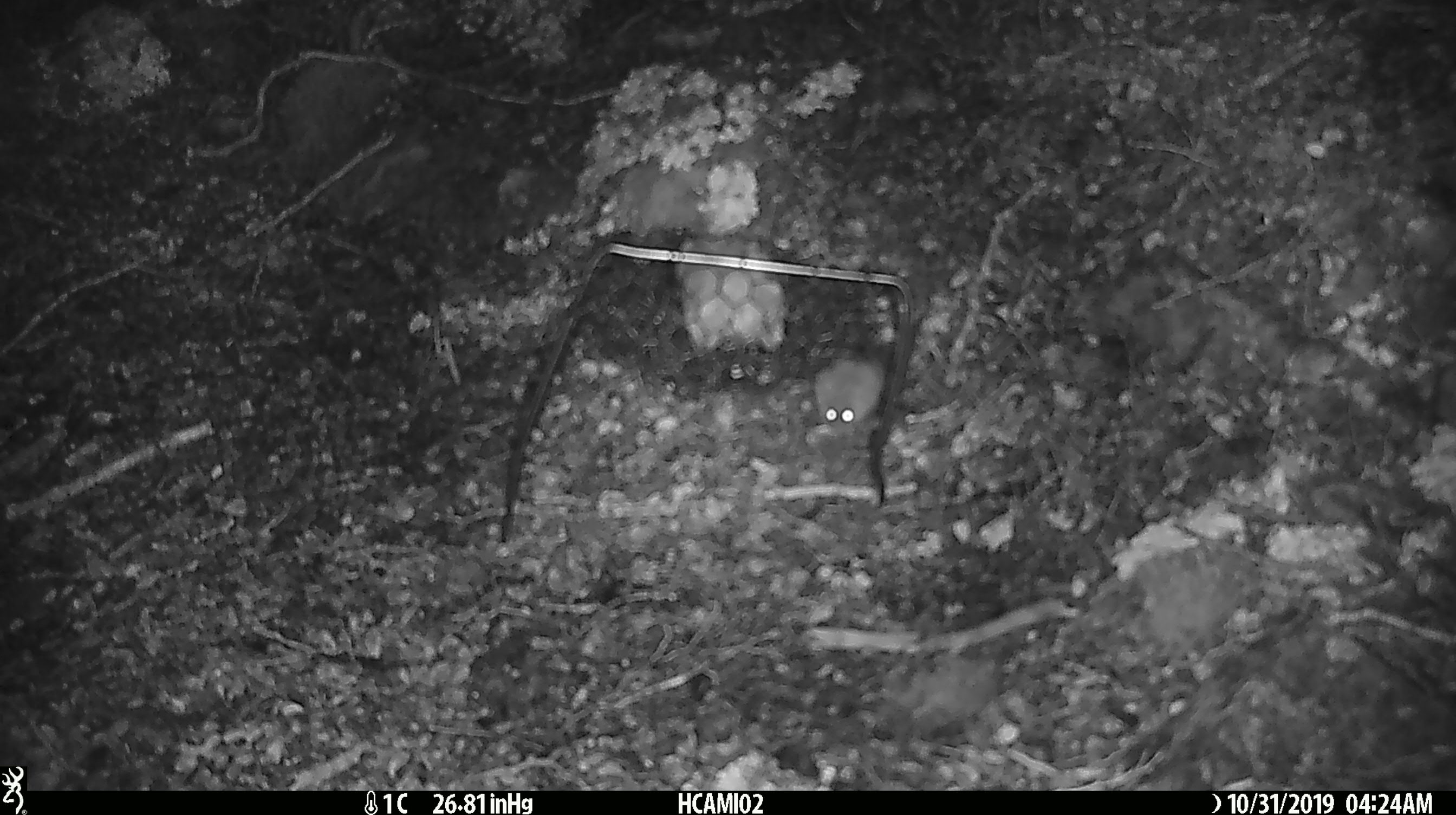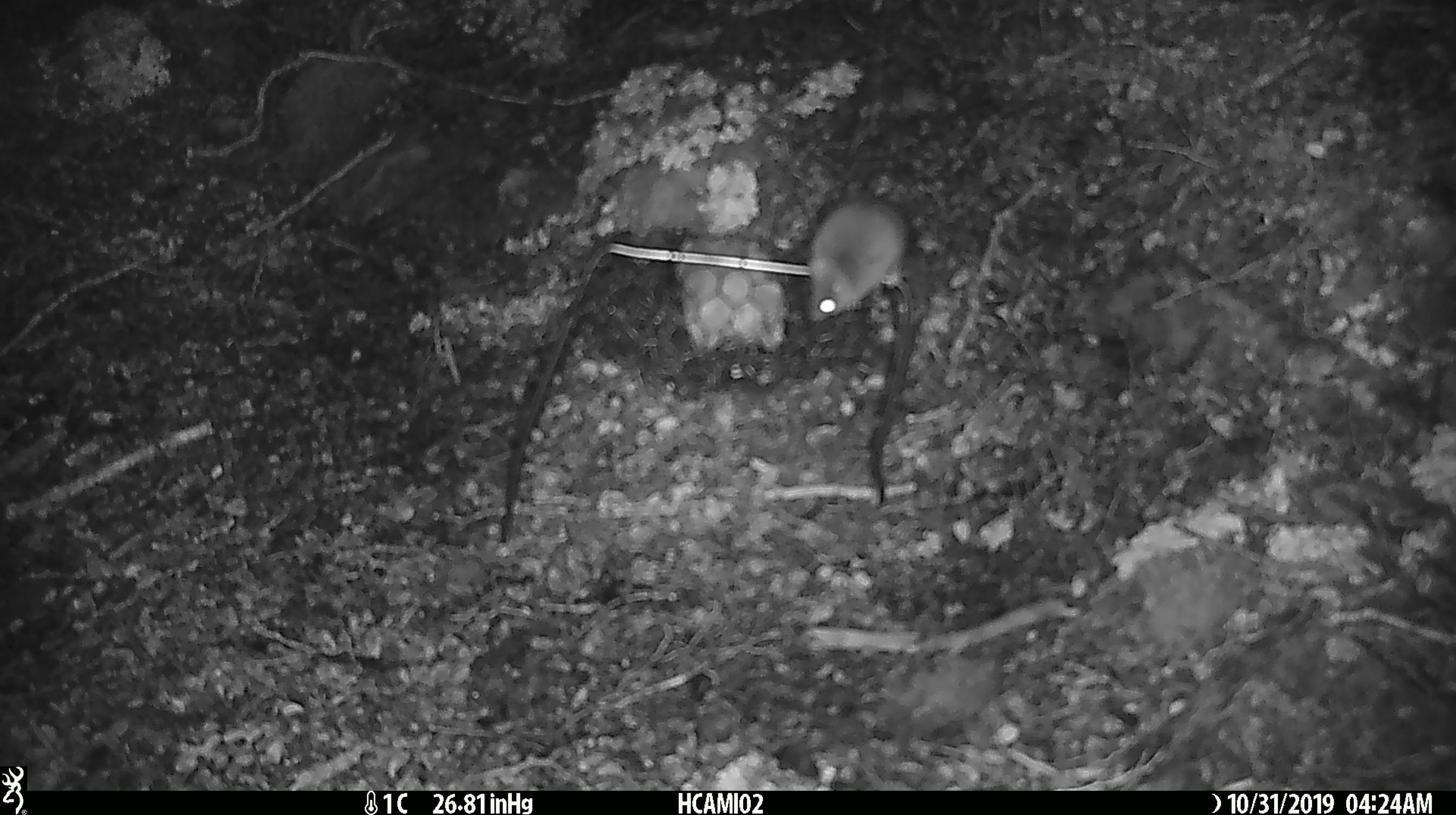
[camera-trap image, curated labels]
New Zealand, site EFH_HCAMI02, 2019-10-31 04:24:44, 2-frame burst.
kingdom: Animalia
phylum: Chordata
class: Mammalia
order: Rodentia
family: Muridae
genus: Mus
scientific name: Mus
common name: mouse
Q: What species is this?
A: Mouse (Mus).